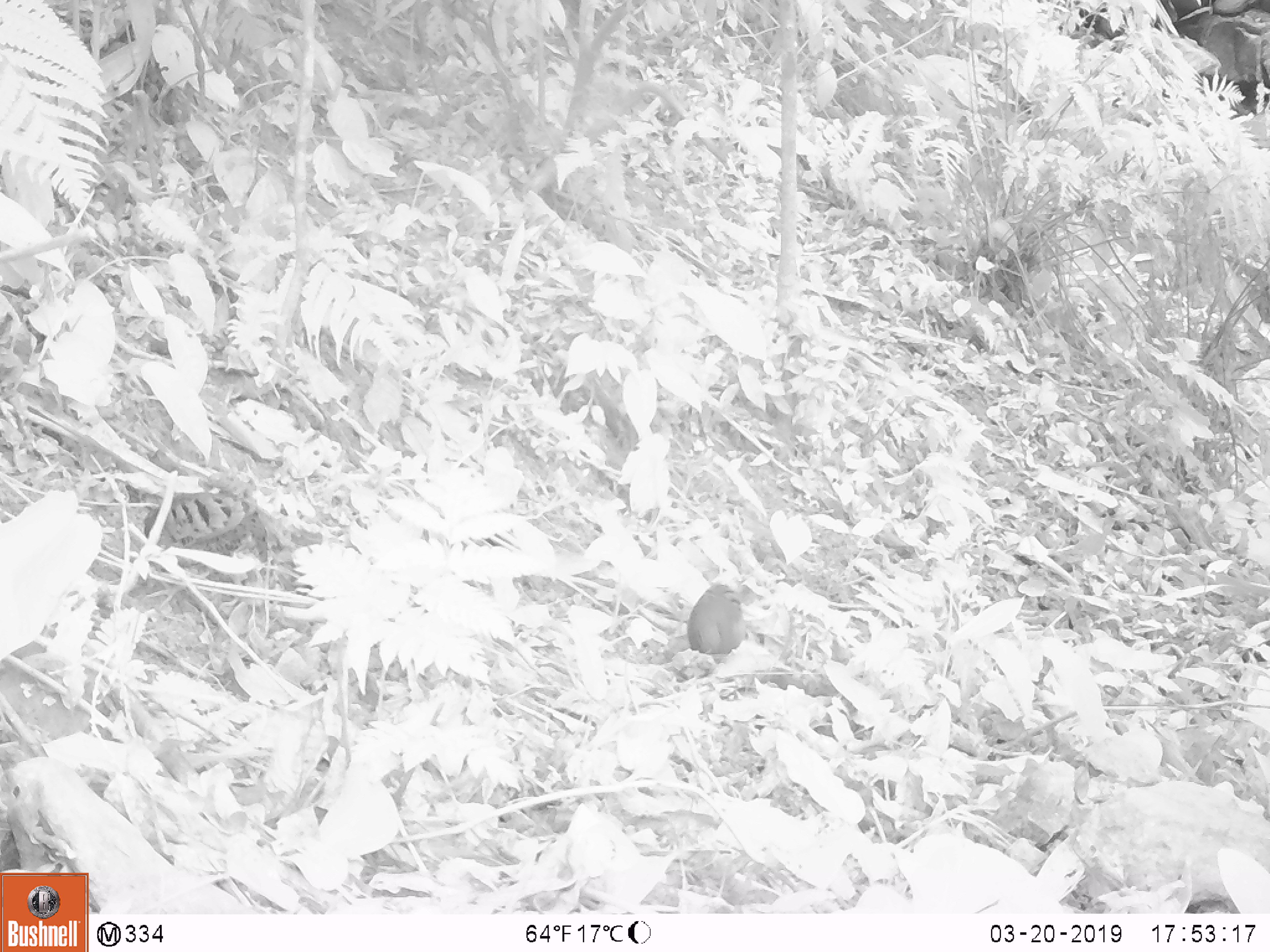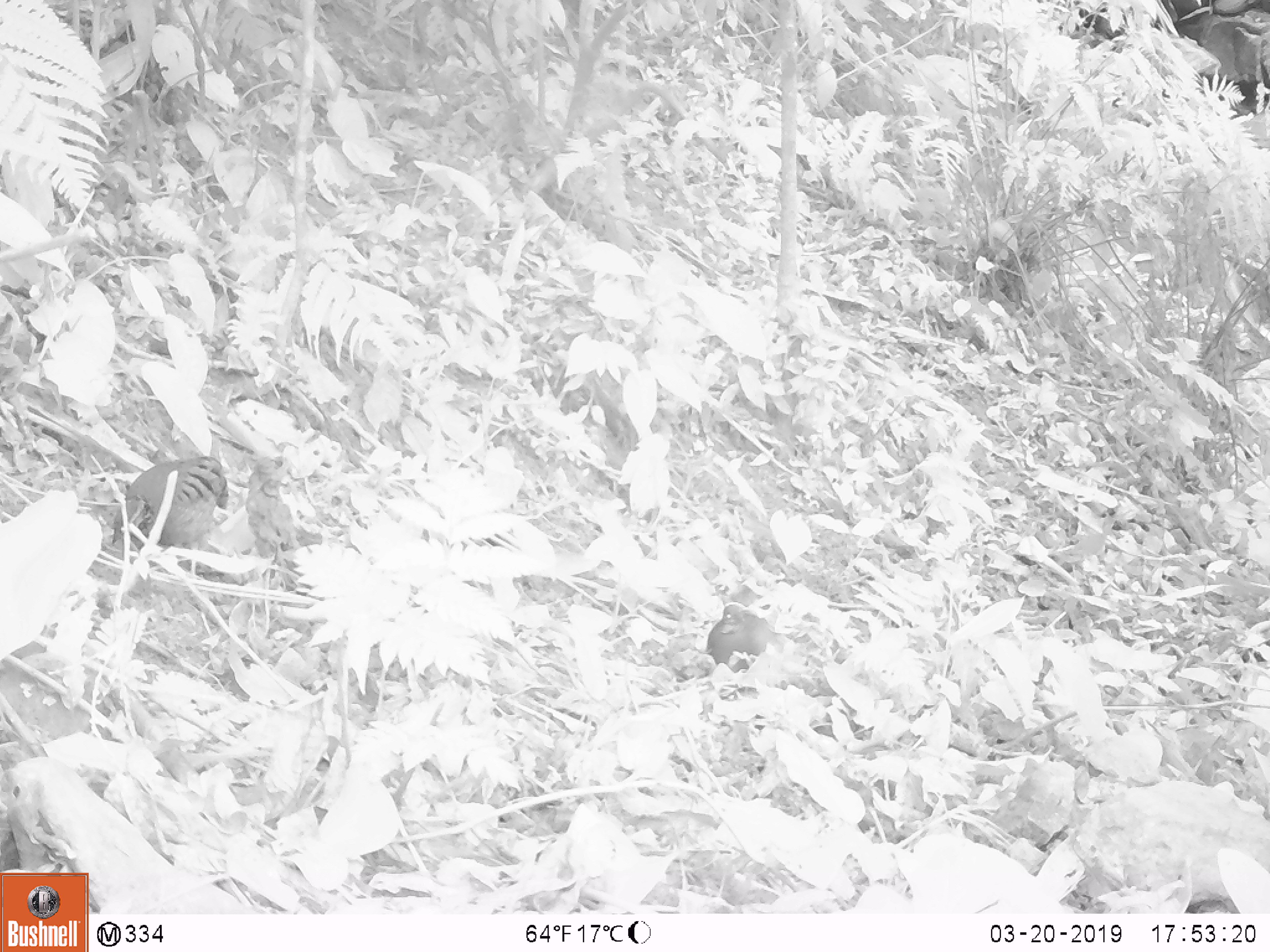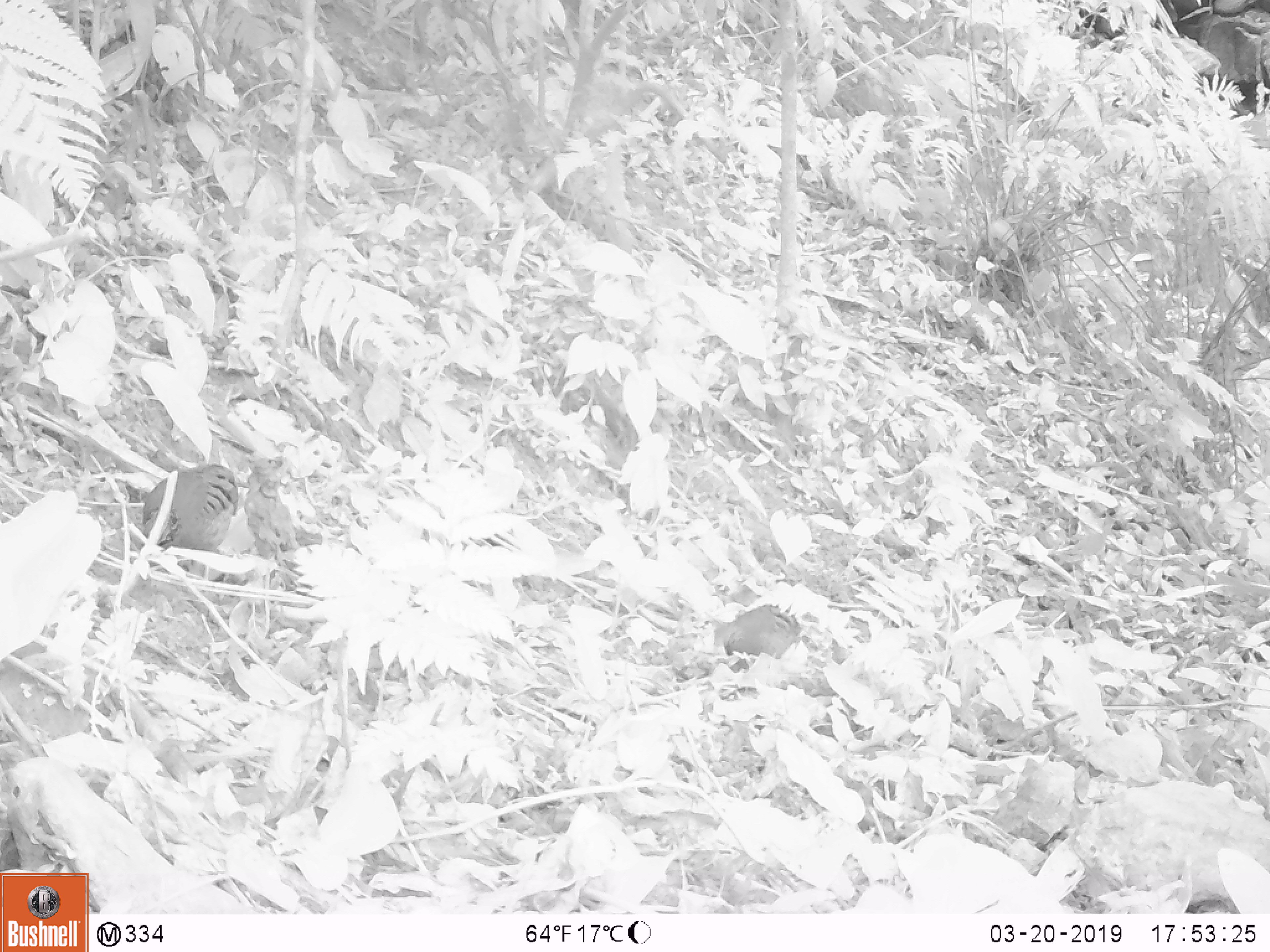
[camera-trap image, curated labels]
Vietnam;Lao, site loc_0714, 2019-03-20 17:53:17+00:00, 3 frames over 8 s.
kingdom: Animalia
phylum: Chordata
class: Aves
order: Galliformes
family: Phasianidae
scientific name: Phasianidae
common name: partridge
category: unidentified partridge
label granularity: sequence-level